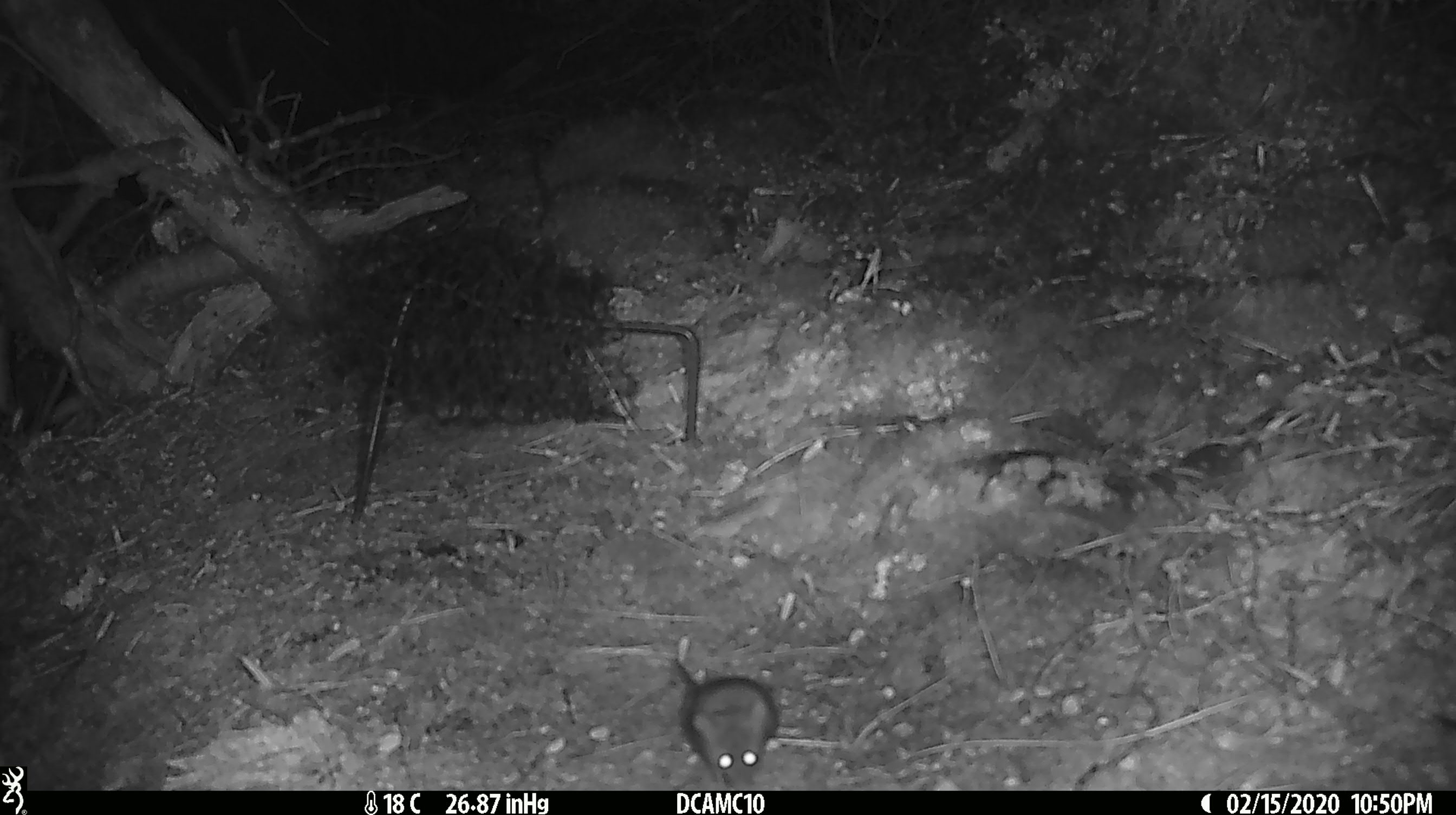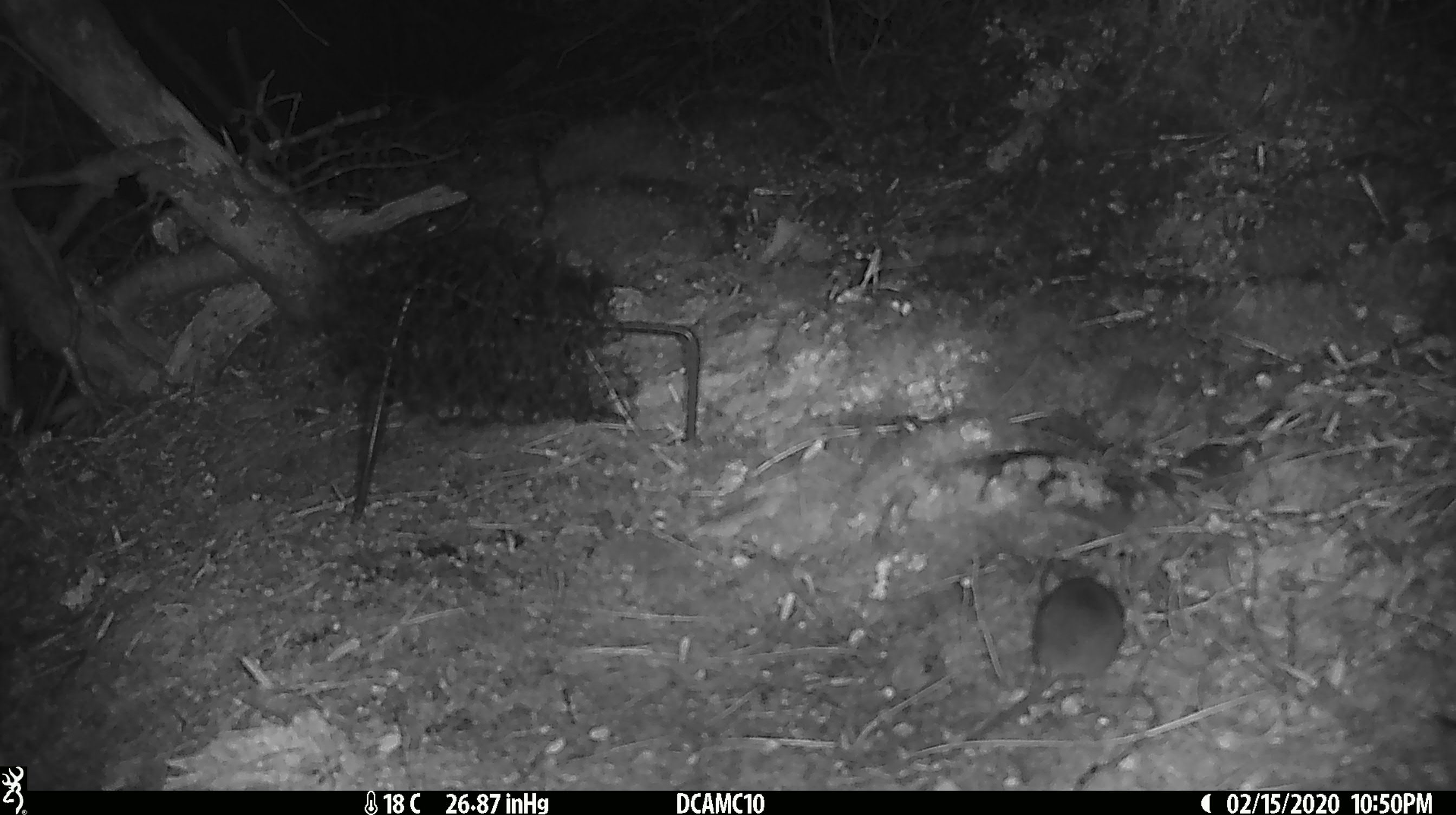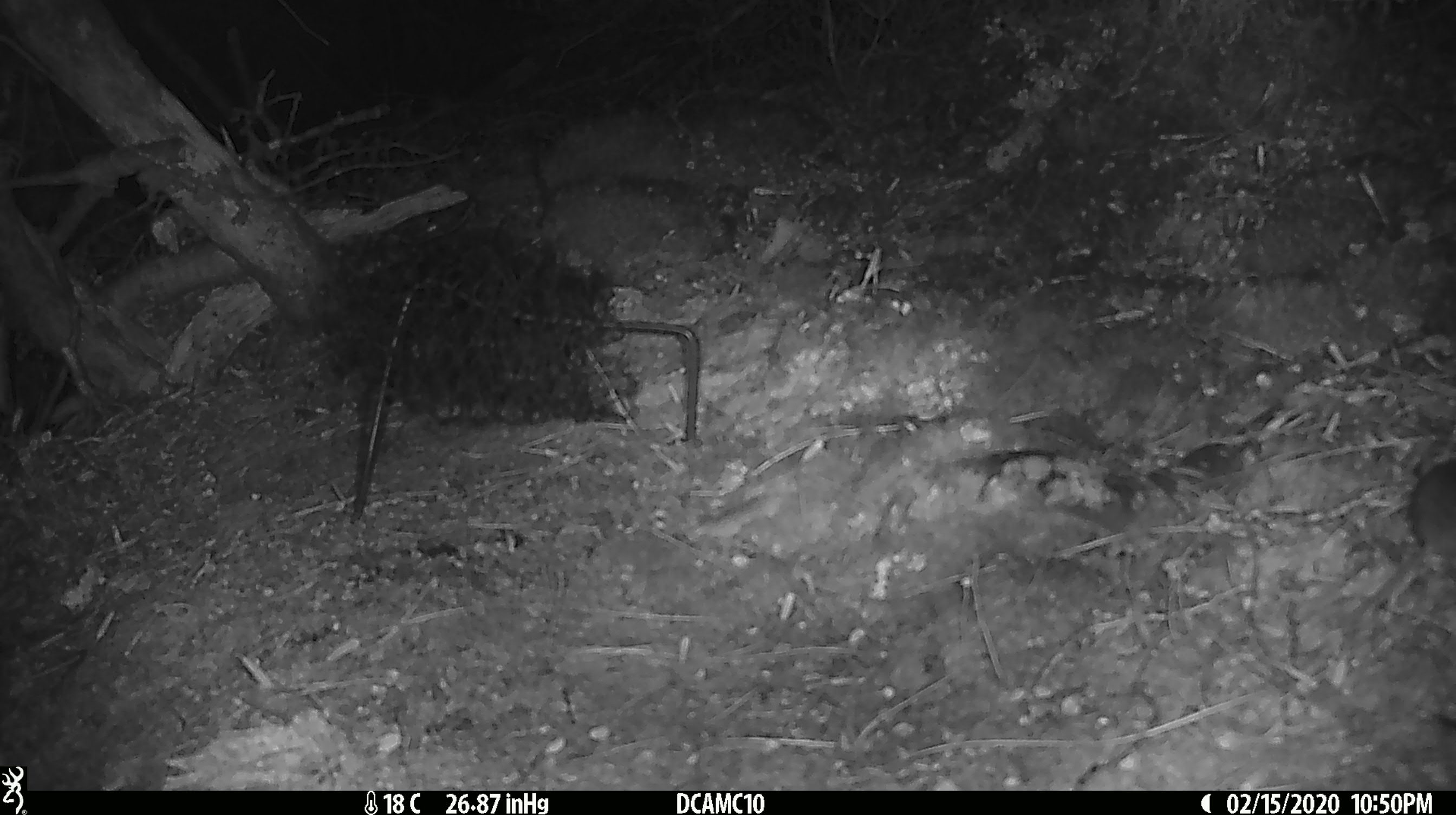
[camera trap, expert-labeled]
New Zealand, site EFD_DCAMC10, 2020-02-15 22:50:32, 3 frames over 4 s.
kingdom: Animalia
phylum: Chordata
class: Mammalia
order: Rodentia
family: Muridae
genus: Mus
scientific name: Mus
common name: mouse